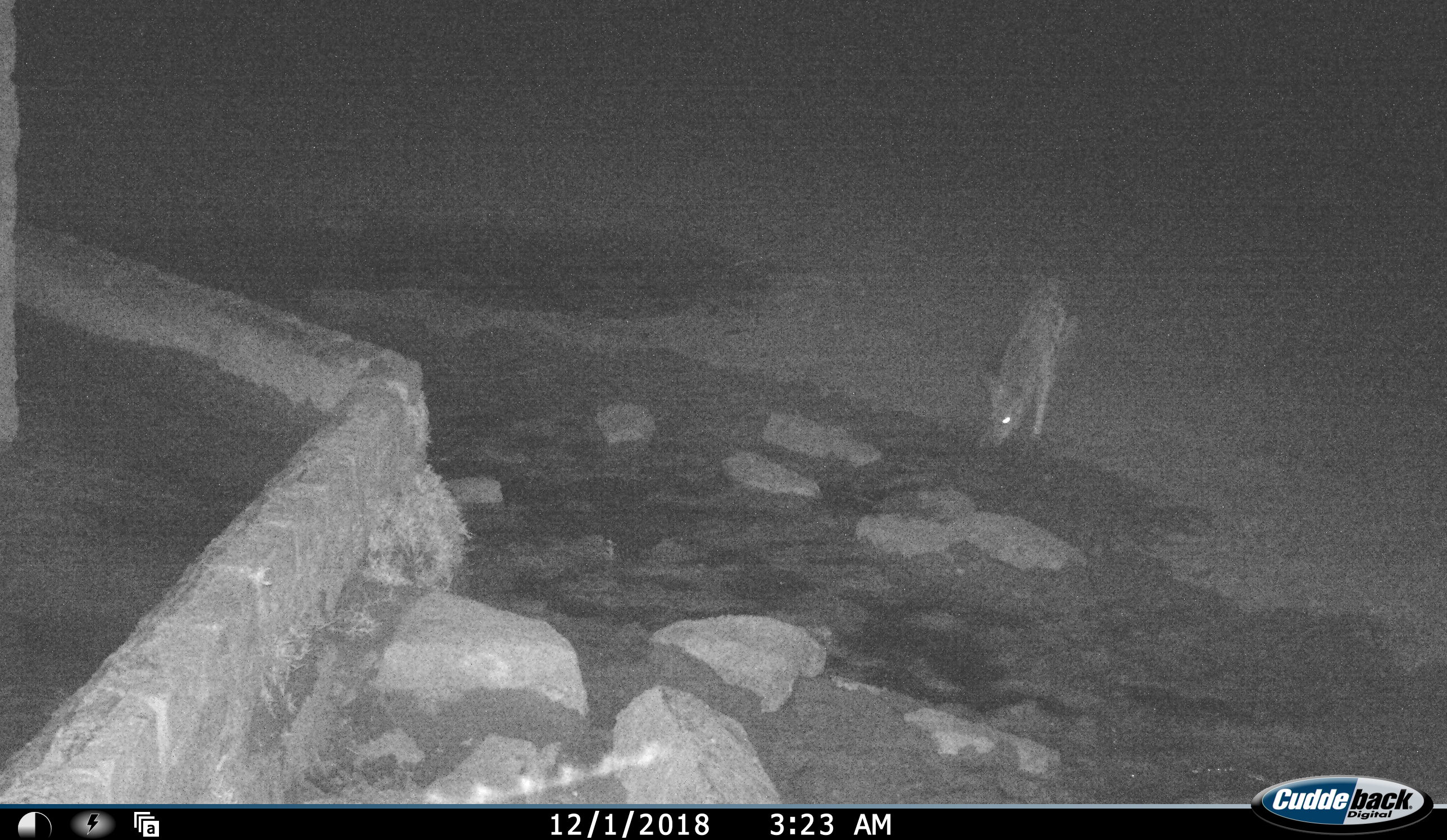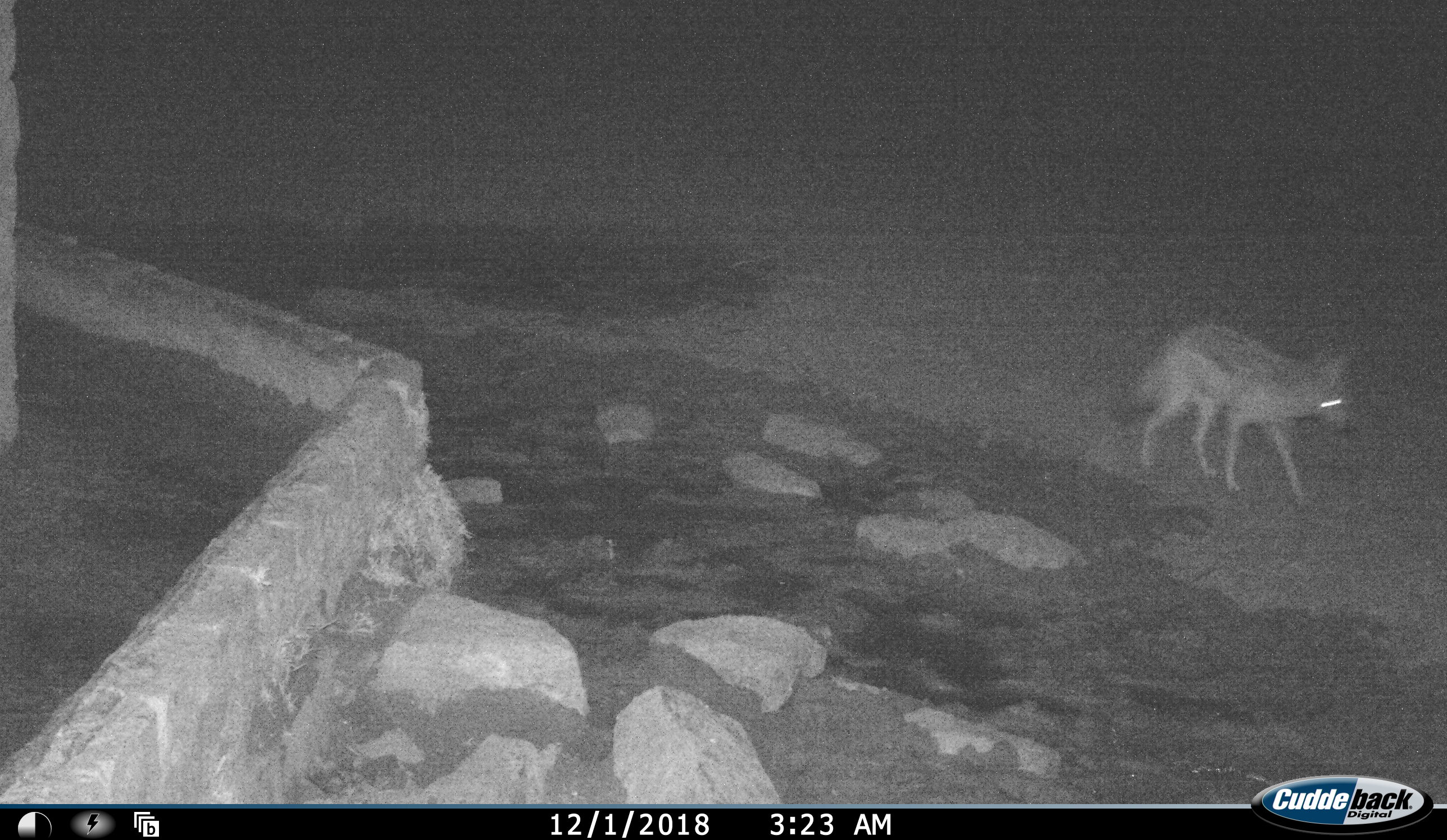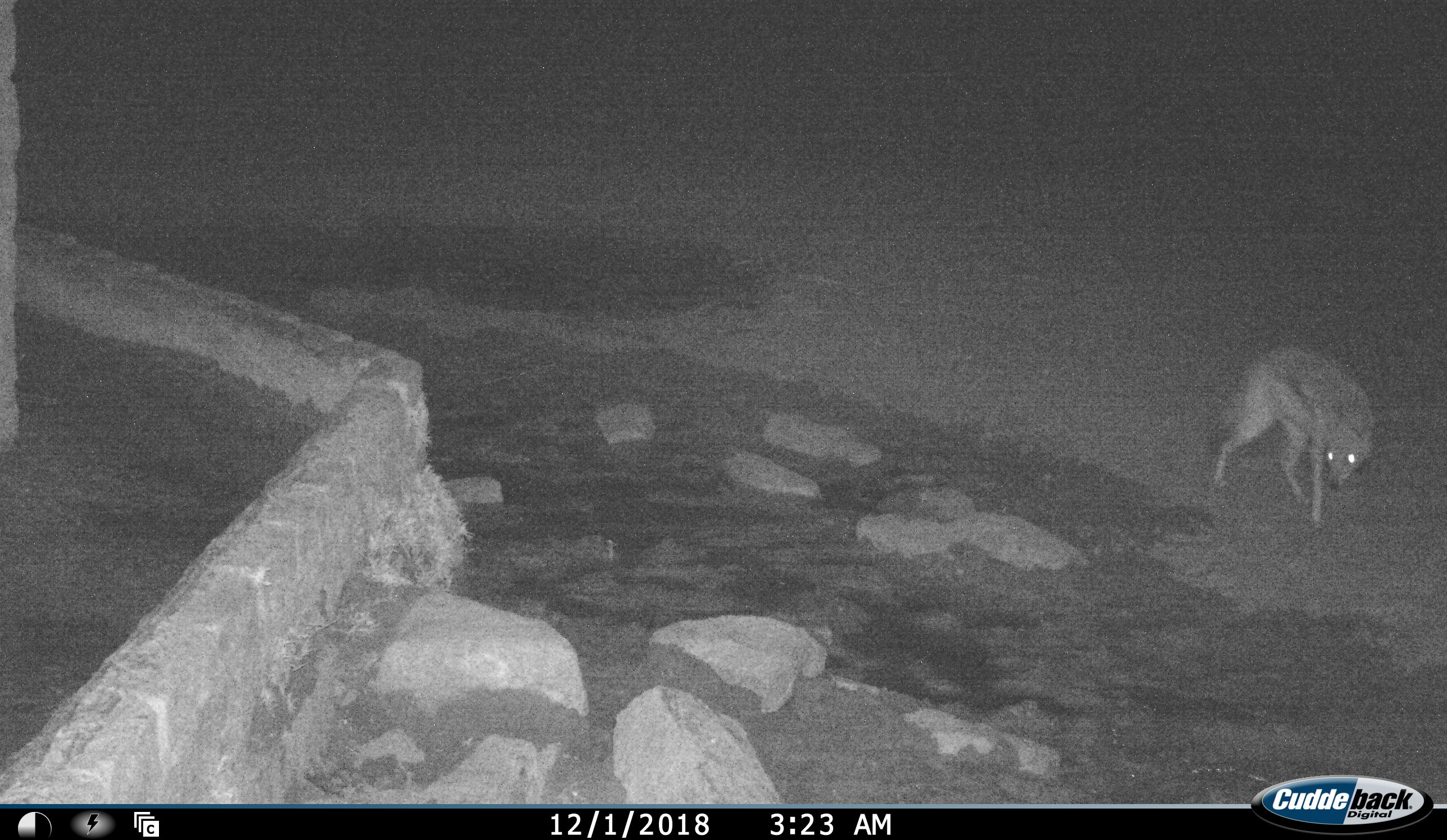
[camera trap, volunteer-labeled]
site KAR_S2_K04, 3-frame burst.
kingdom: Animalia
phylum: Chordata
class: Mammalia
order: Carnivora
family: Canidae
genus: Lupulella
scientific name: Lupulella mesomelas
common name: black-backed jackal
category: jackalblackbacked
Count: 1.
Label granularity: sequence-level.